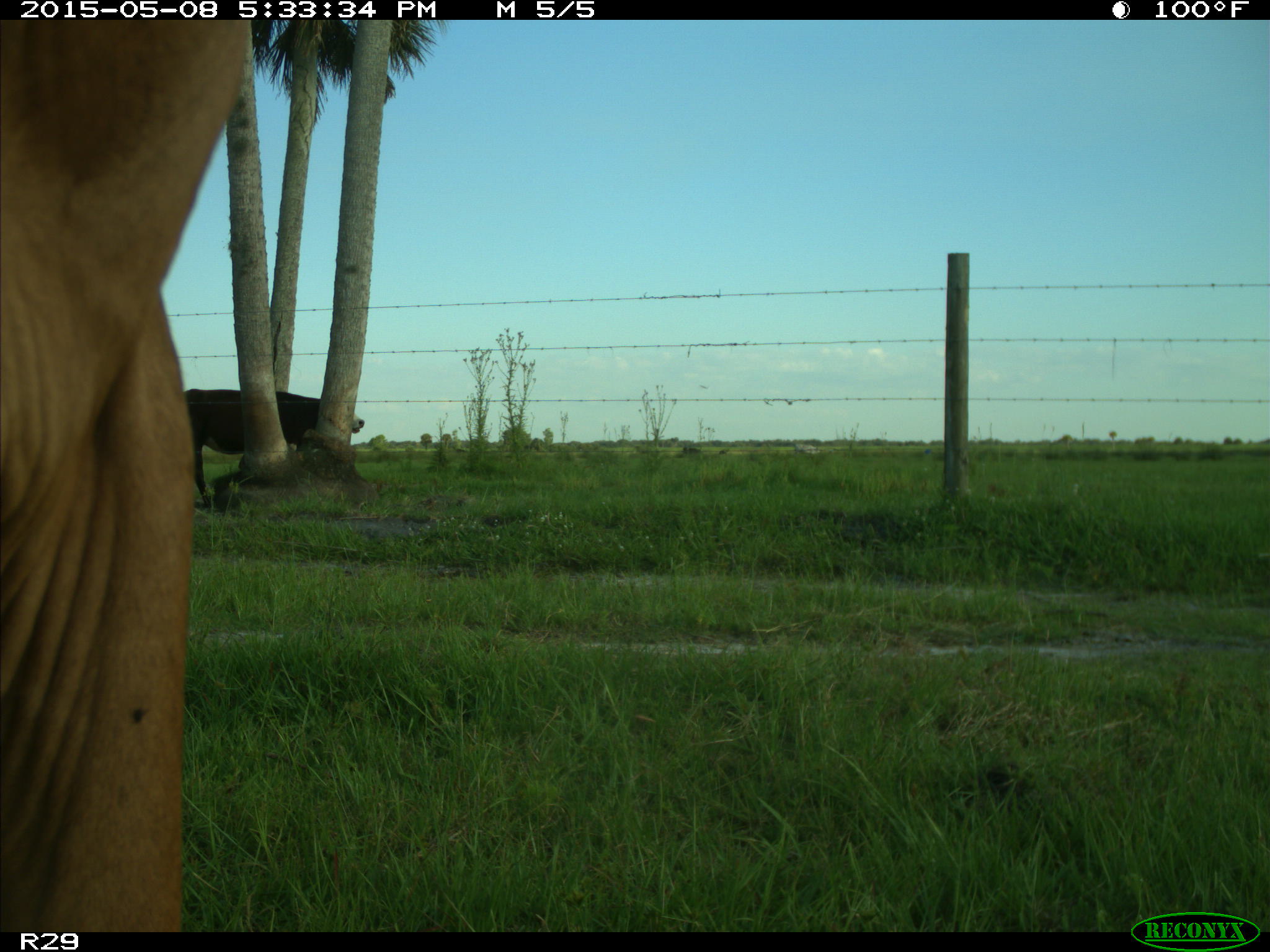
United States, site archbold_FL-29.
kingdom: Animalia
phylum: Chordata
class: Mammalia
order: Artiodactyla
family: Bovidae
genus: Bos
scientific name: Bos taurus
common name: domestic cow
Bos taurus (domestic cow).